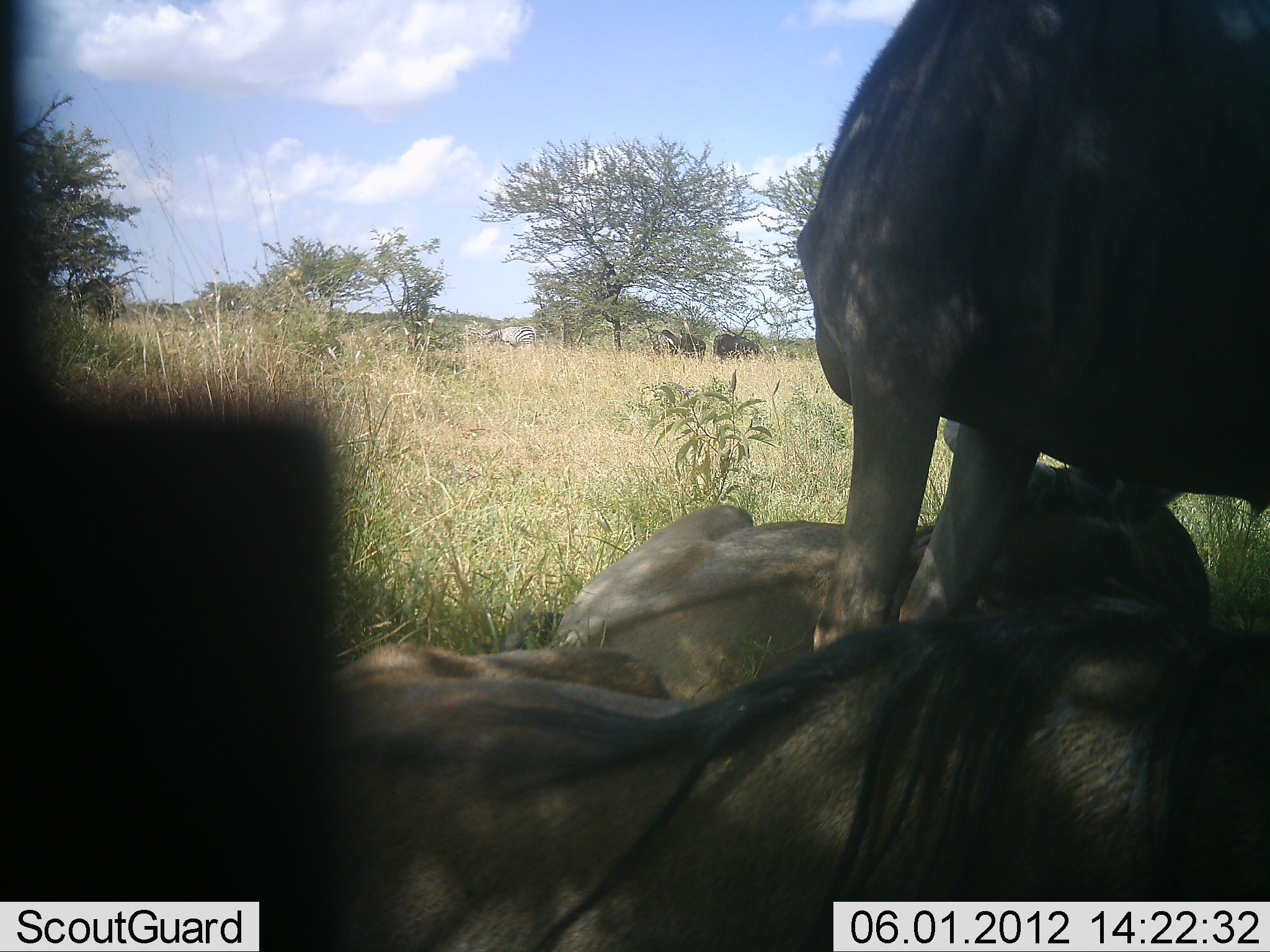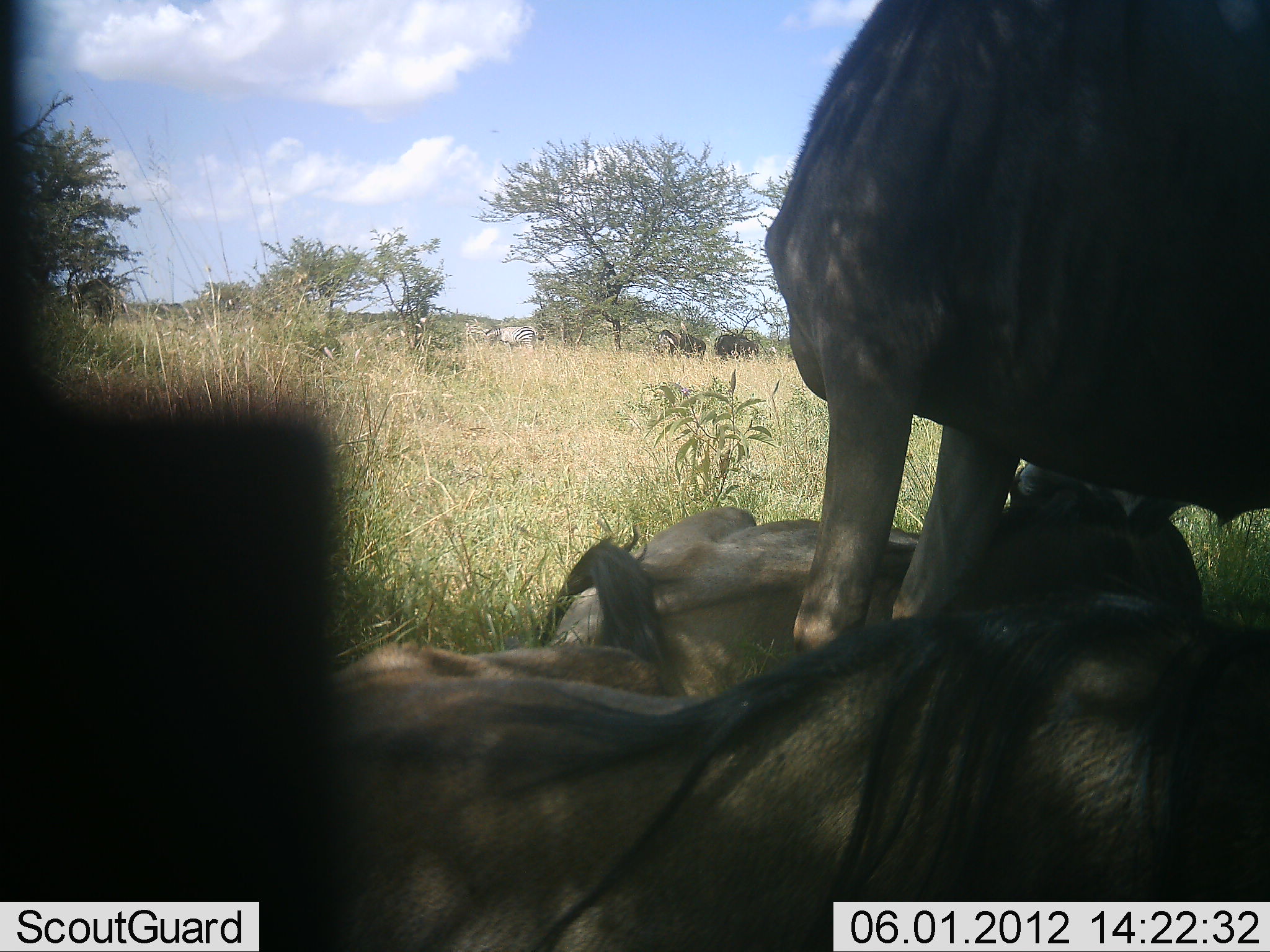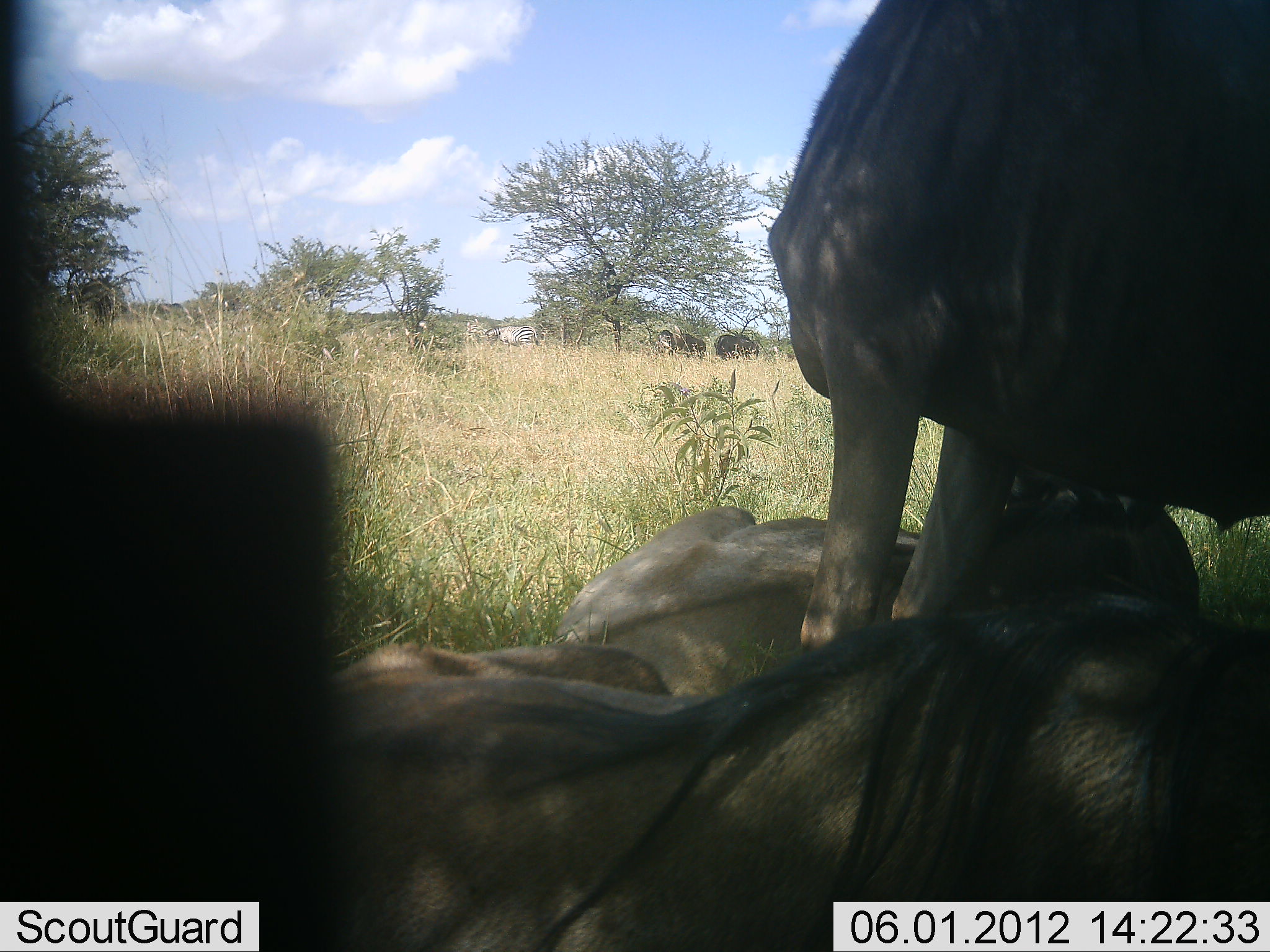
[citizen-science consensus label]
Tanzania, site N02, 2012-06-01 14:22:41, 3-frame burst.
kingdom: Animalia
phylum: Chordata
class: Mammalia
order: Artiodactyla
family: Bovidae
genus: Connochaetes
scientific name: Connochaetes taurinus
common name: blue wildebeest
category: wildebeest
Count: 3.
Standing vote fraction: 71%.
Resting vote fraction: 93%.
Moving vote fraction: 0%.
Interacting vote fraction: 14%.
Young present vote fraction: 0%.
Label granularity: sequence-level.